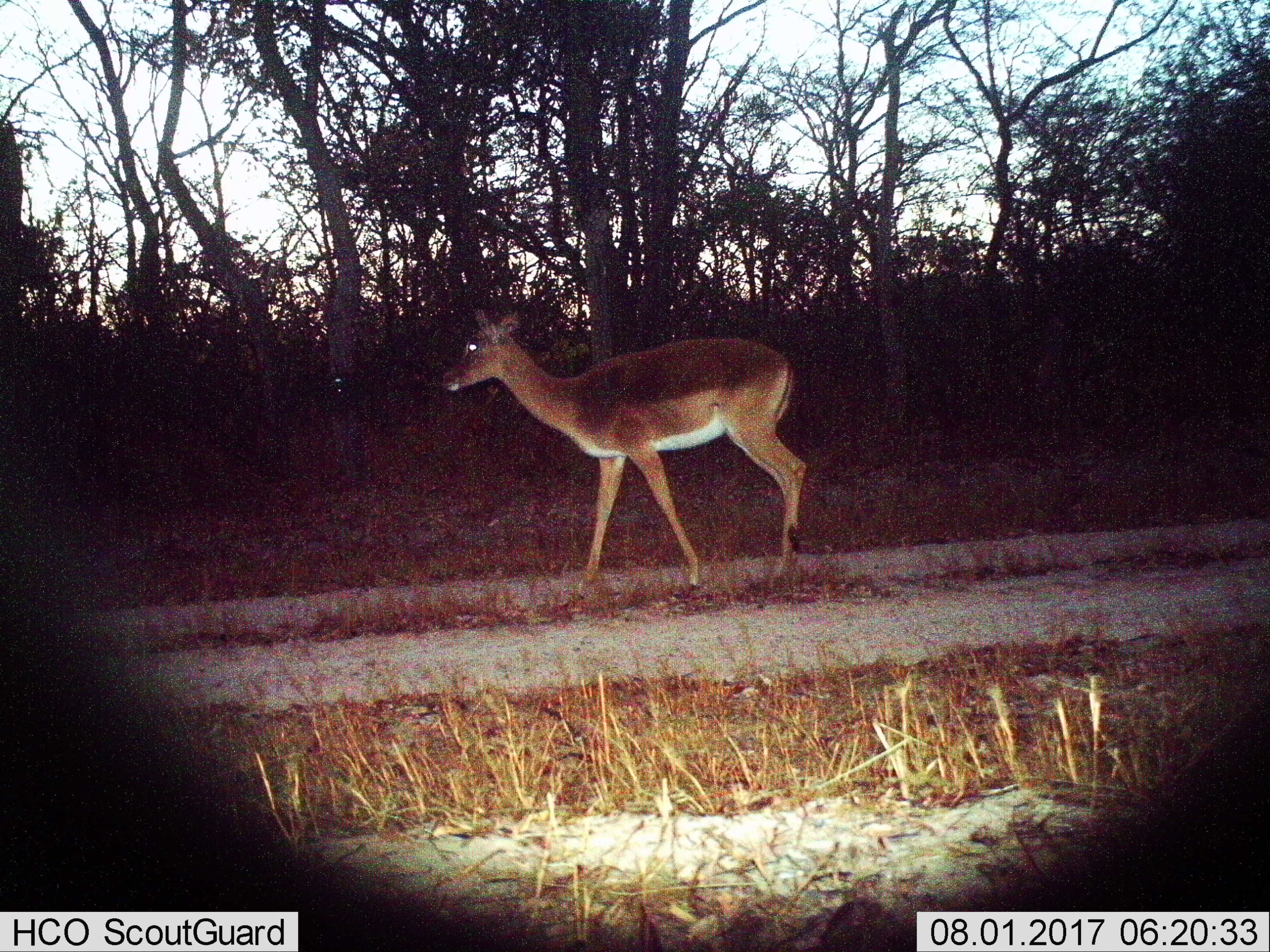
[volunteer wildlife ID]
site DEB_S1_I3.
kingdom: Animalia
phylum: Chordata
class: Mammalia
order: Artiodactyla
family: Bovidae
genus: Aepyceros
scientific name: Aepyceros melampus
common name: impala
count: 1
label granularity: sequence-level